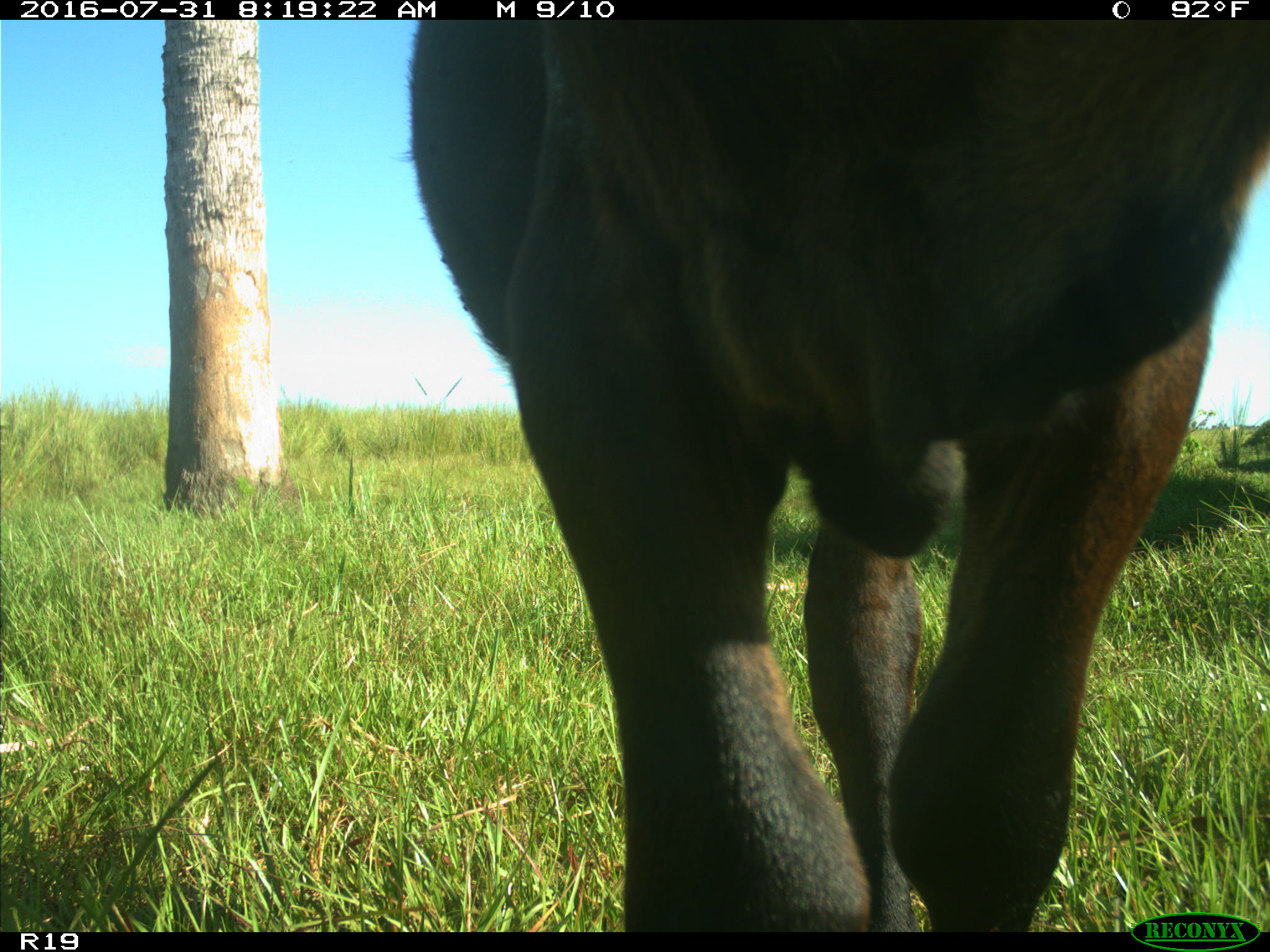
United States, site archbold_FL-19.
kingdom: Animalia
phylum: Chordata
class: Mammalia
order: Artiodactyla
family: Bovidae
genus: Bos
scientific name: Bos taurus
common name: domestic cow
Bos taurus (domestic cow).